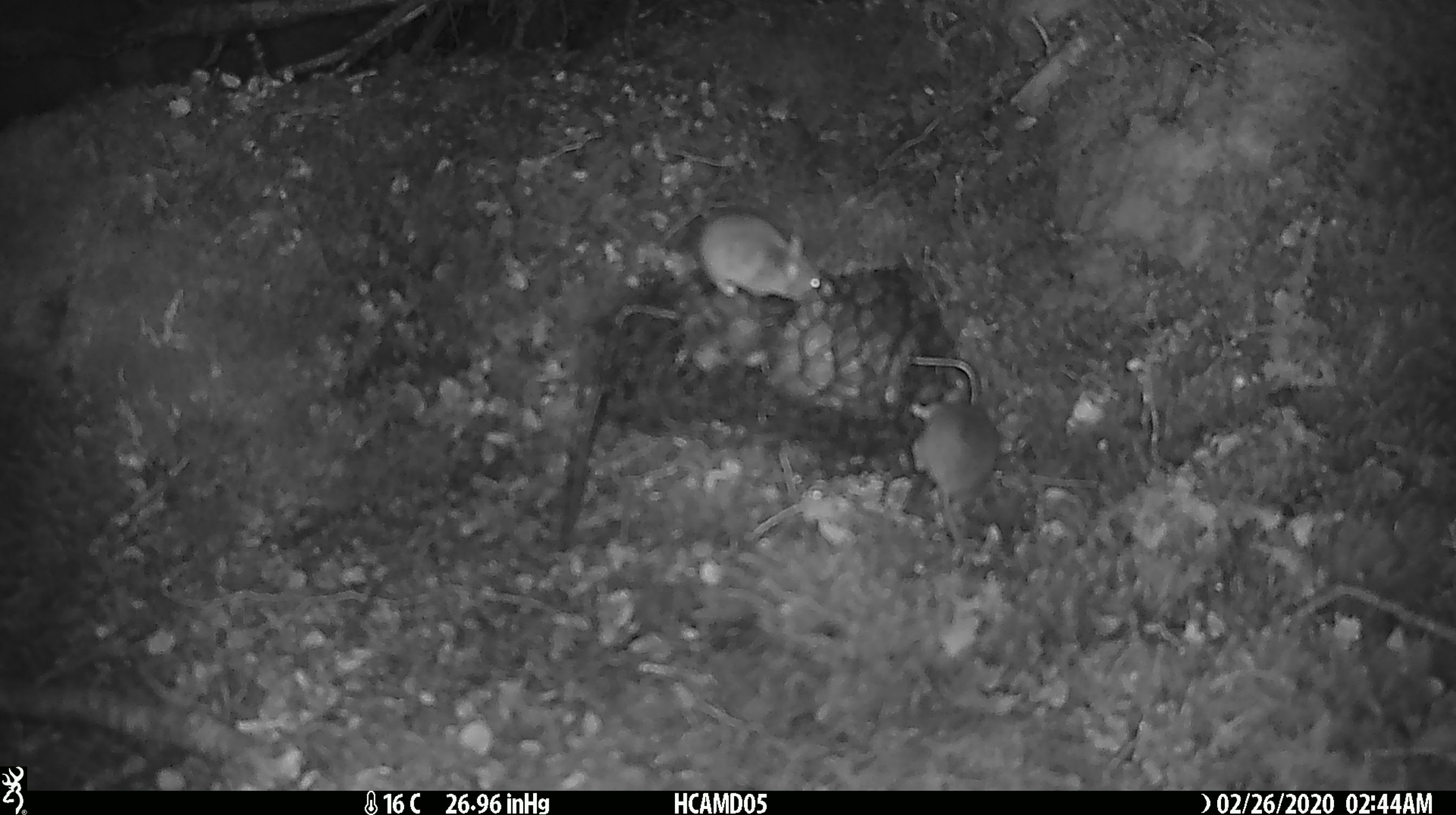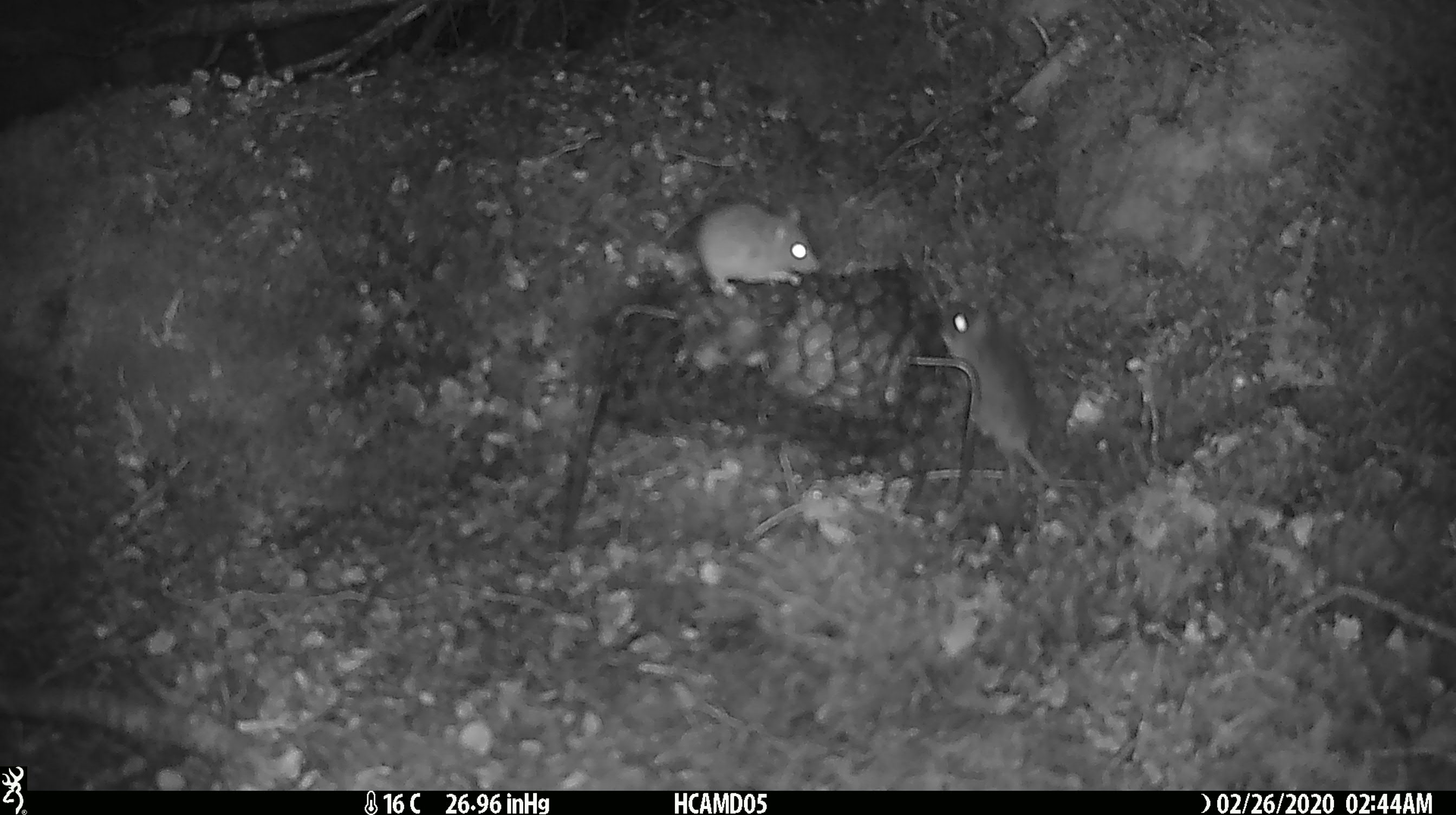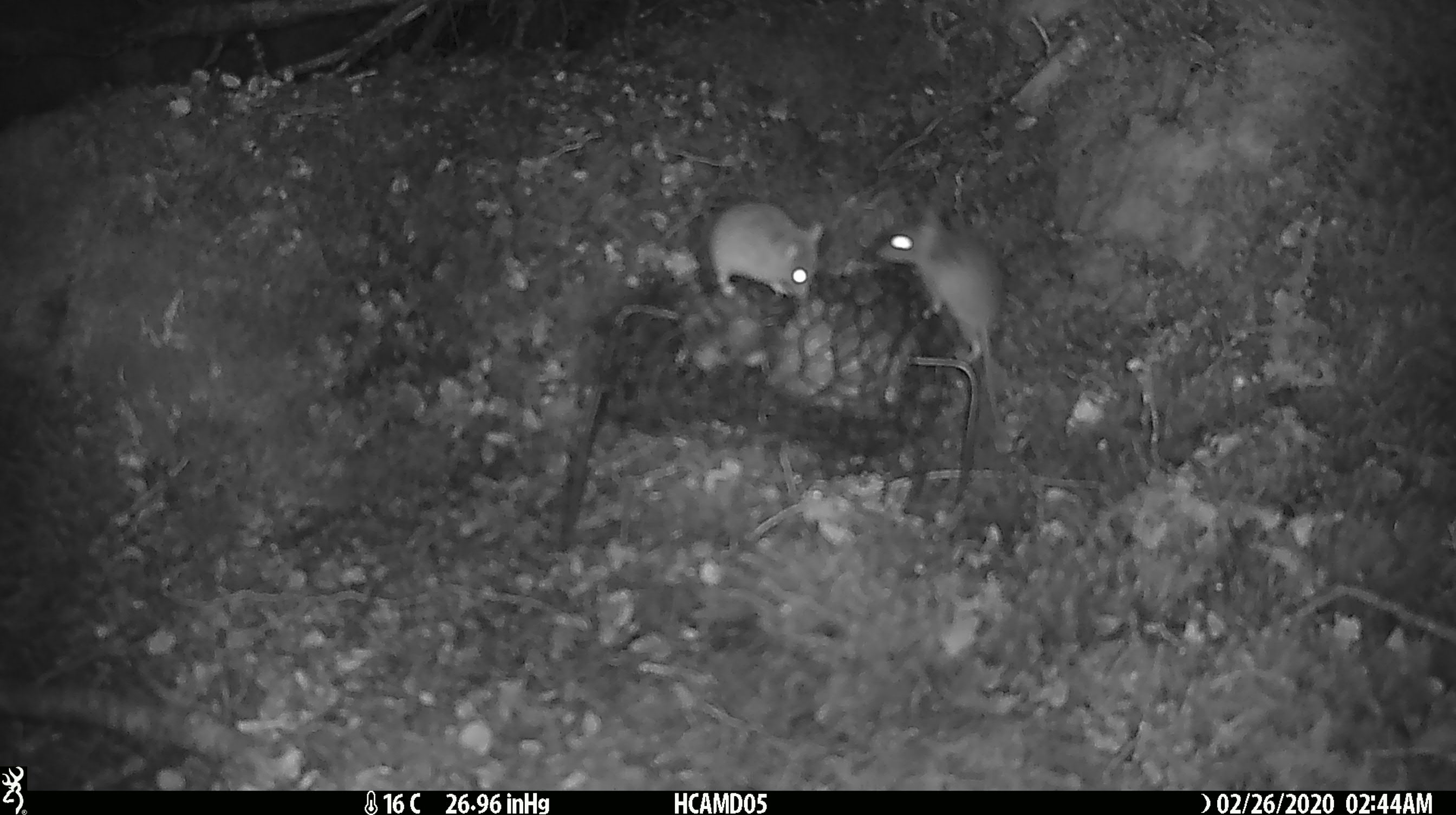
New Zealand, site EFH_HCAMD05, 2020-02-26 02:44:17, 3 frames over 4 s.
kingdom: Animalia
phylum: Chordata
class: Mammalia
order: Rodentia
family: Muridae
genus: Mus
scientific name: Mus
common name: mouse